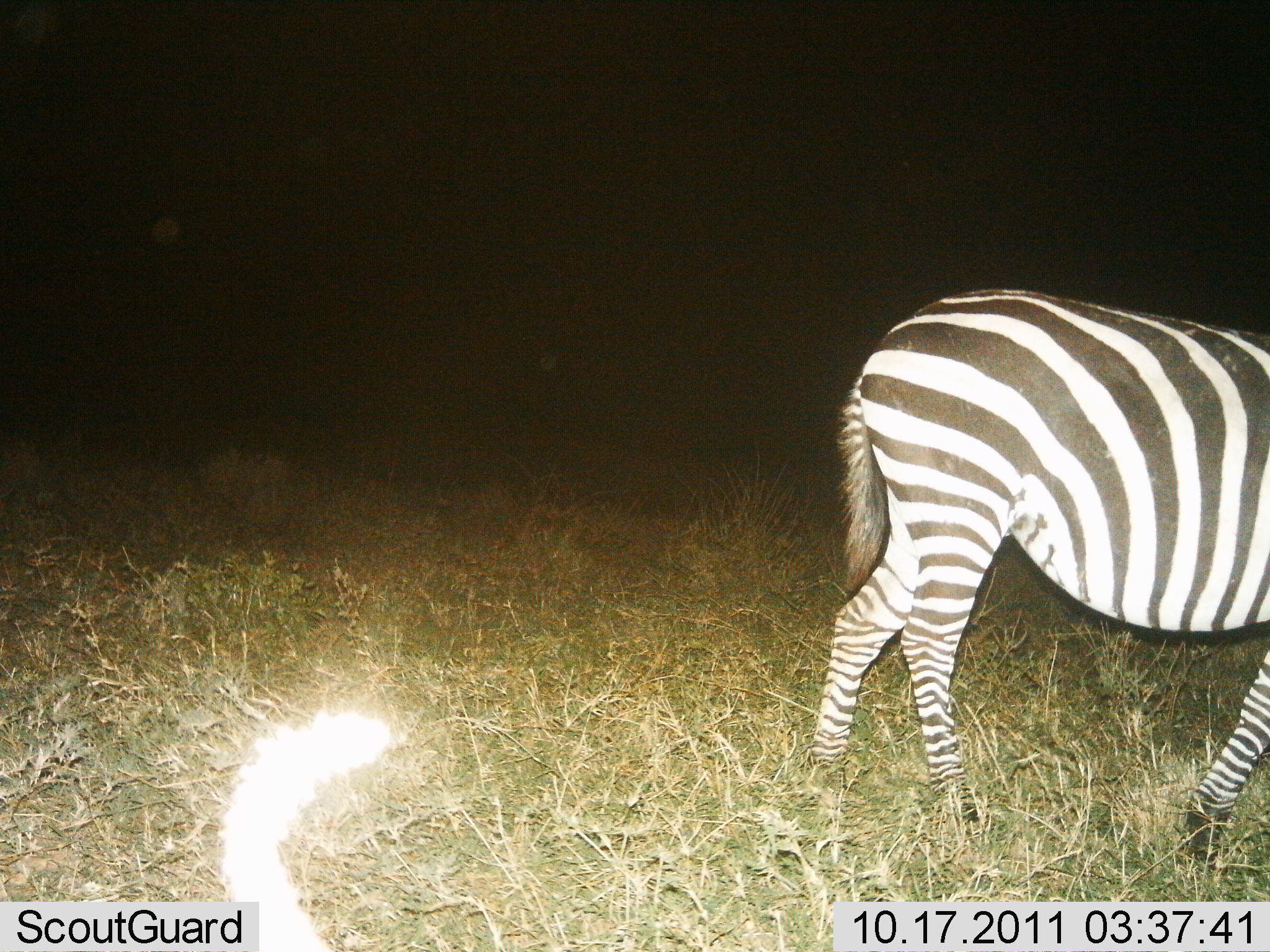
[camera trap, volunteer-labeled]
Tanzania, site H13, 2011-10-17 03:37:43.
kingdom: Animalia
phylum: Chordata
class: Mammalia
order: Perissodactyla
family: Equidae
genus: Equus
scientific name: Equus quagga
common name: plains zebra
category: zebra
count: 1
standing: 50%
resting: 0%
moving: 43%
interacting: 0%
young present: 0%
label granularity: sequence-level